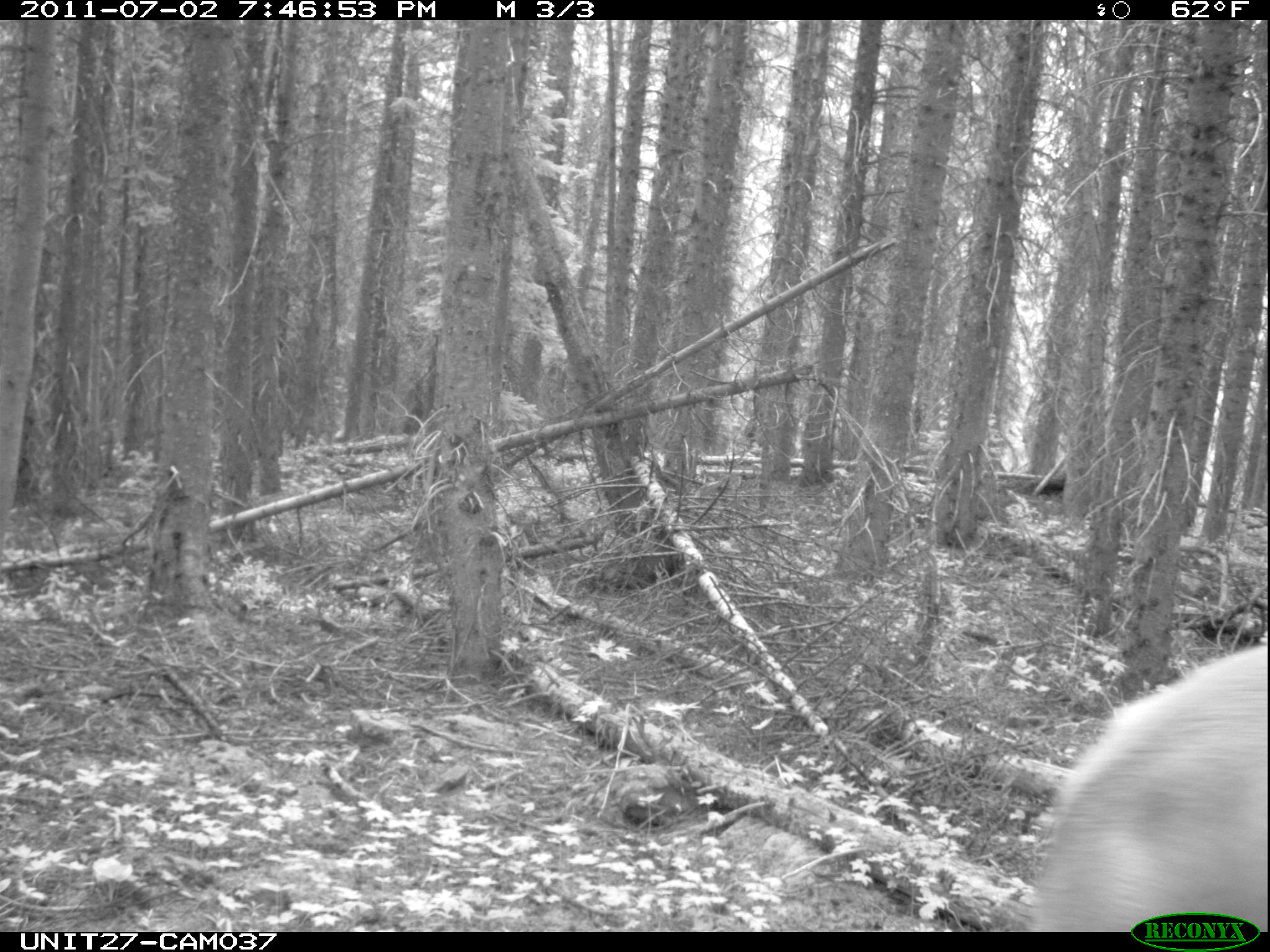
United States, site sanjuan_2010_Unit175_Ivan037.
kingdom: Animalia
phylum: Chordata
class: Mammalia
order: Artiodactyla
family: Cervidae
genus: Cervus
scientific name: Cervus elaphus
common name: red deer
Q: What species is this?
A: Cervus elaphus (red deer).